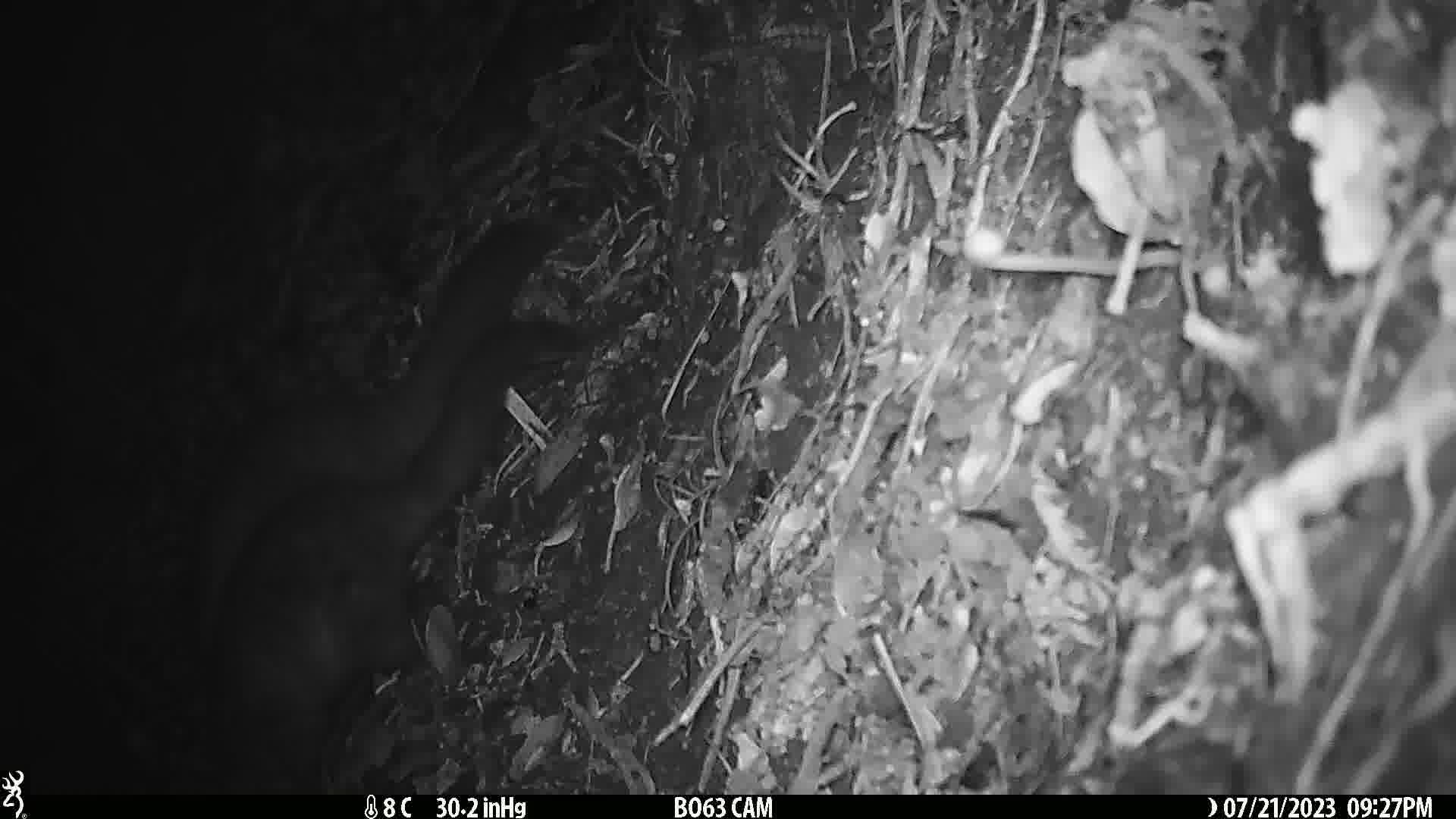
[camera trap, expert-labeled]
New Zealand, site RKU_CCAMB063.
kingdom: Animalia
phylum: Chordata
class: Mammalia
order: Diprotodontia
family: Phalangeridae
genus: Trichosurus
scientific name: Trichosurus vulpecula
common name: common brushtail possum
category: possum